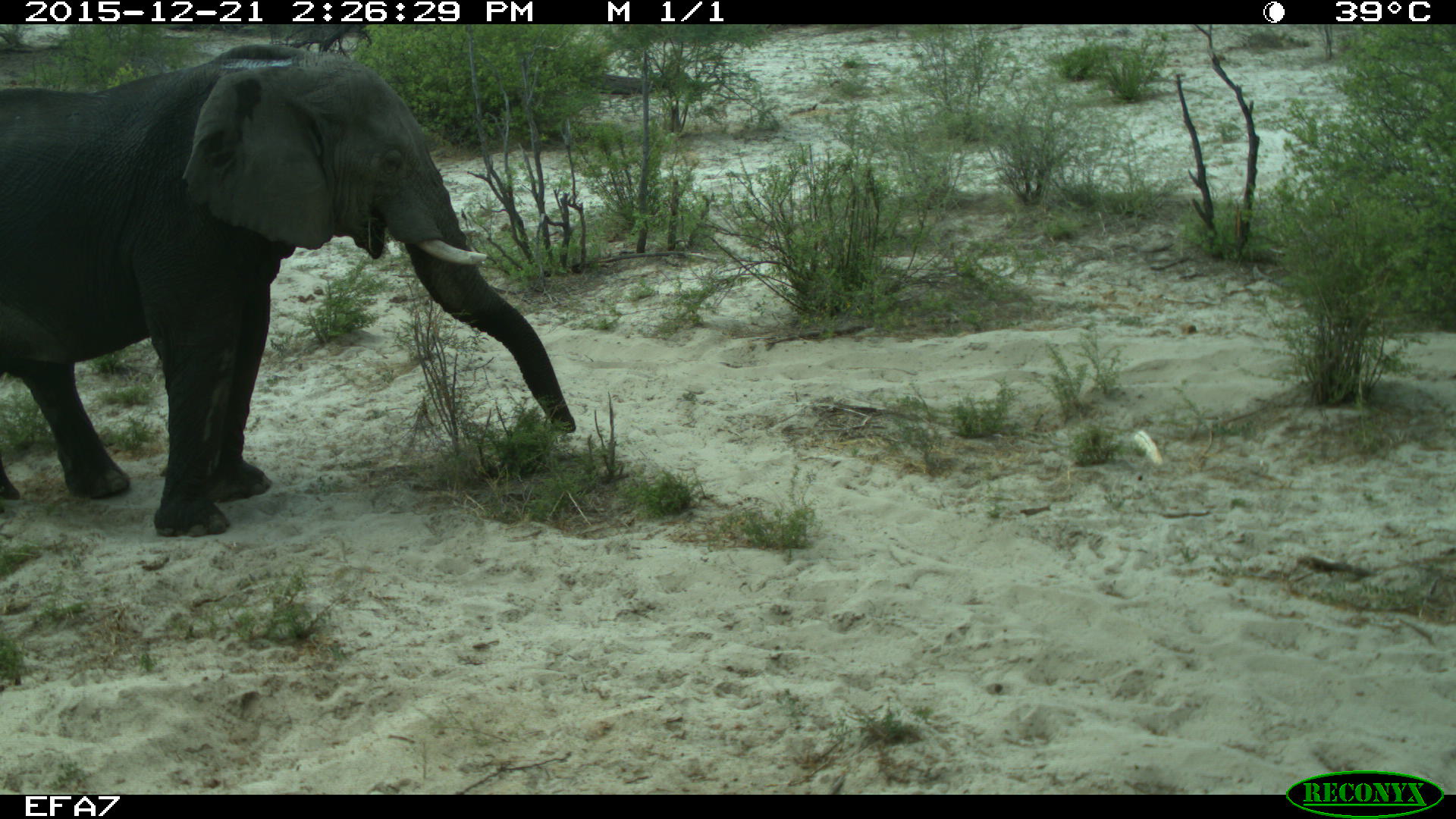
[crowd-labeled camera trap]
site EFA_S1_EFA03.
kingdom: Animalia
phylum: Chordata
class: Mammalia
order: Proboscidea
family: Elephantidae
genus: Loxodonta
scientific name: Loxodonta africana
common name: african bush elephant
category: elephant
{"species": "elephant (african bush elephant) (Loxodonta africana)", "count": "1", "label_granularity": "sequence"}